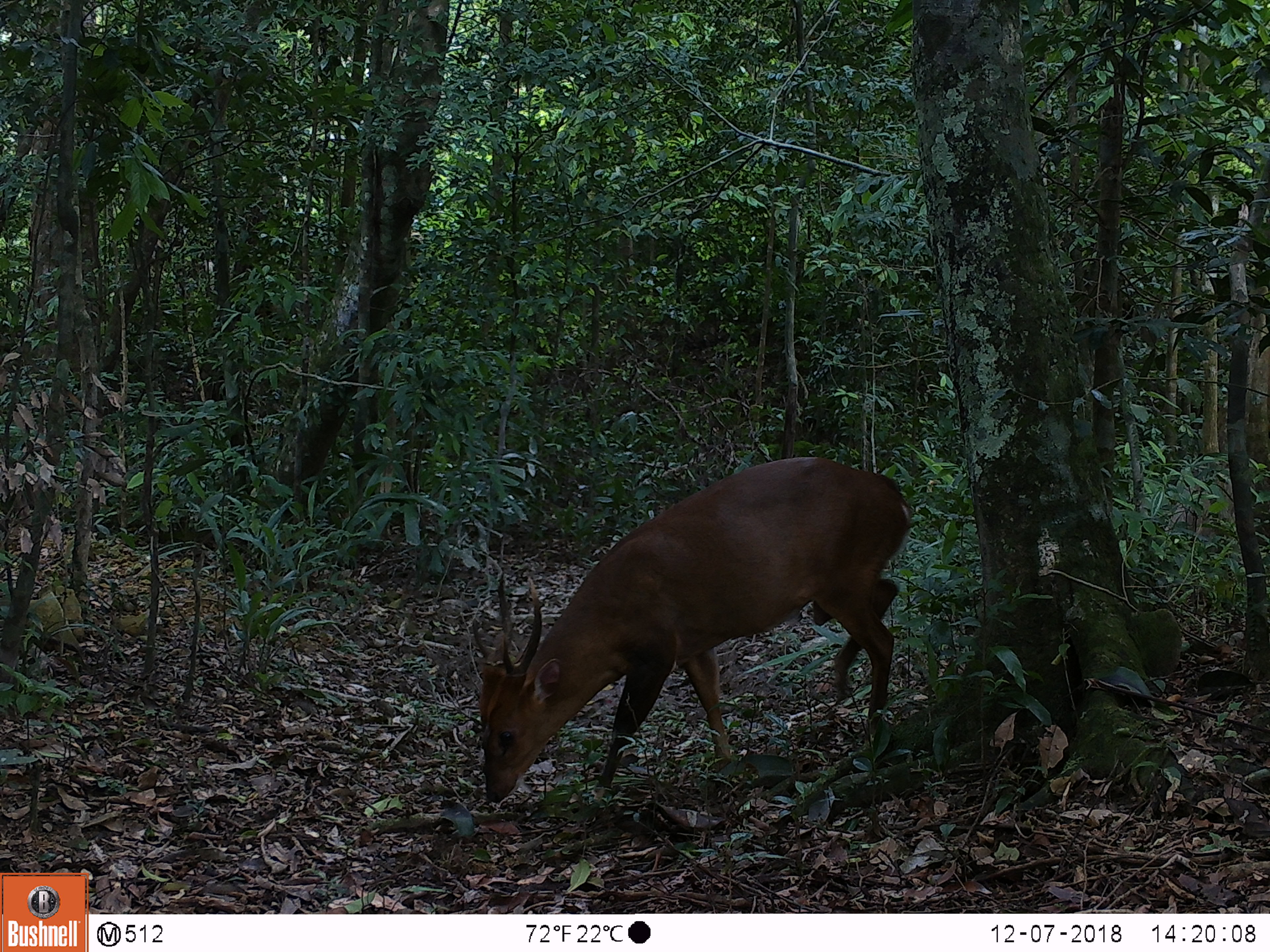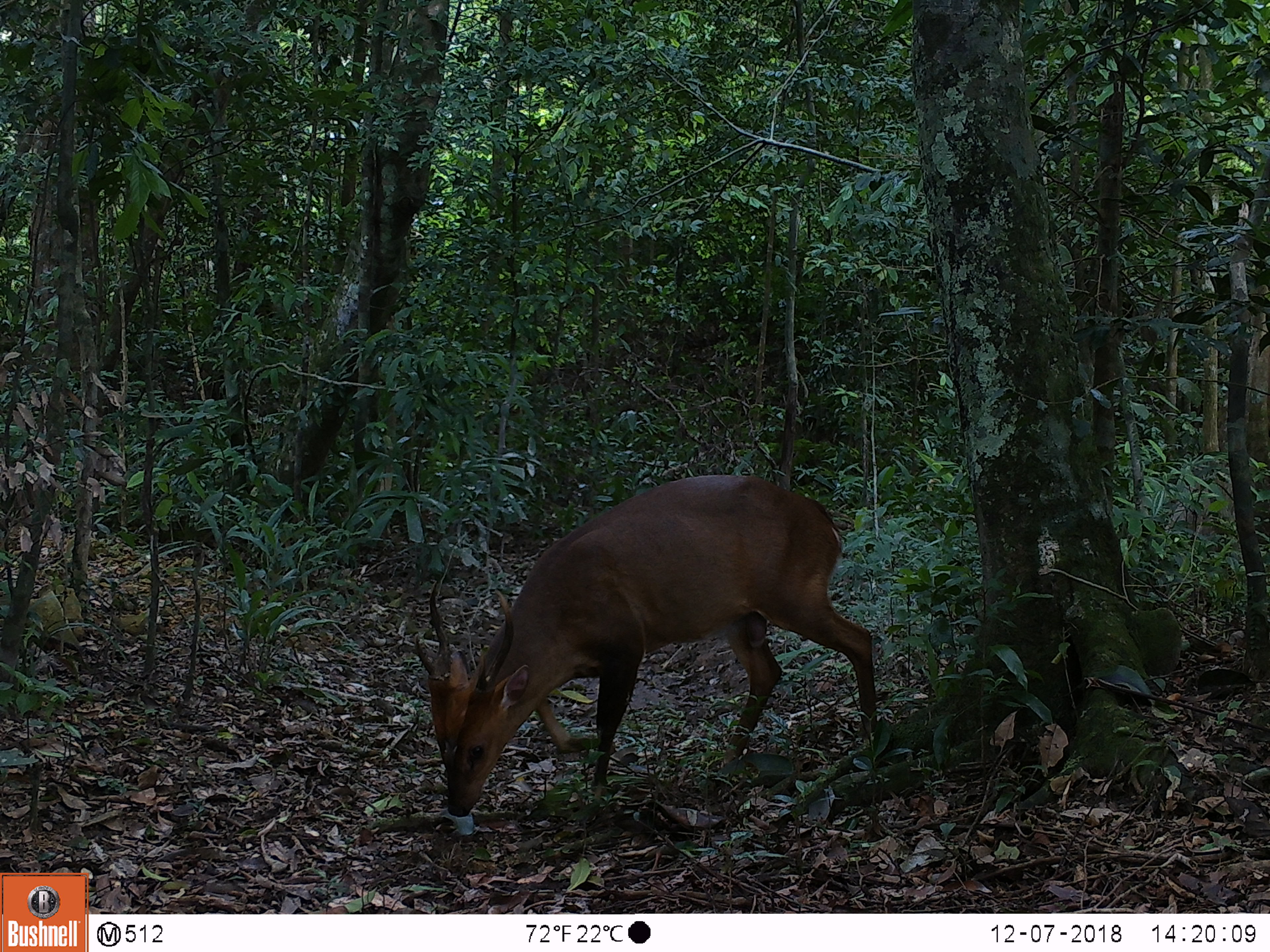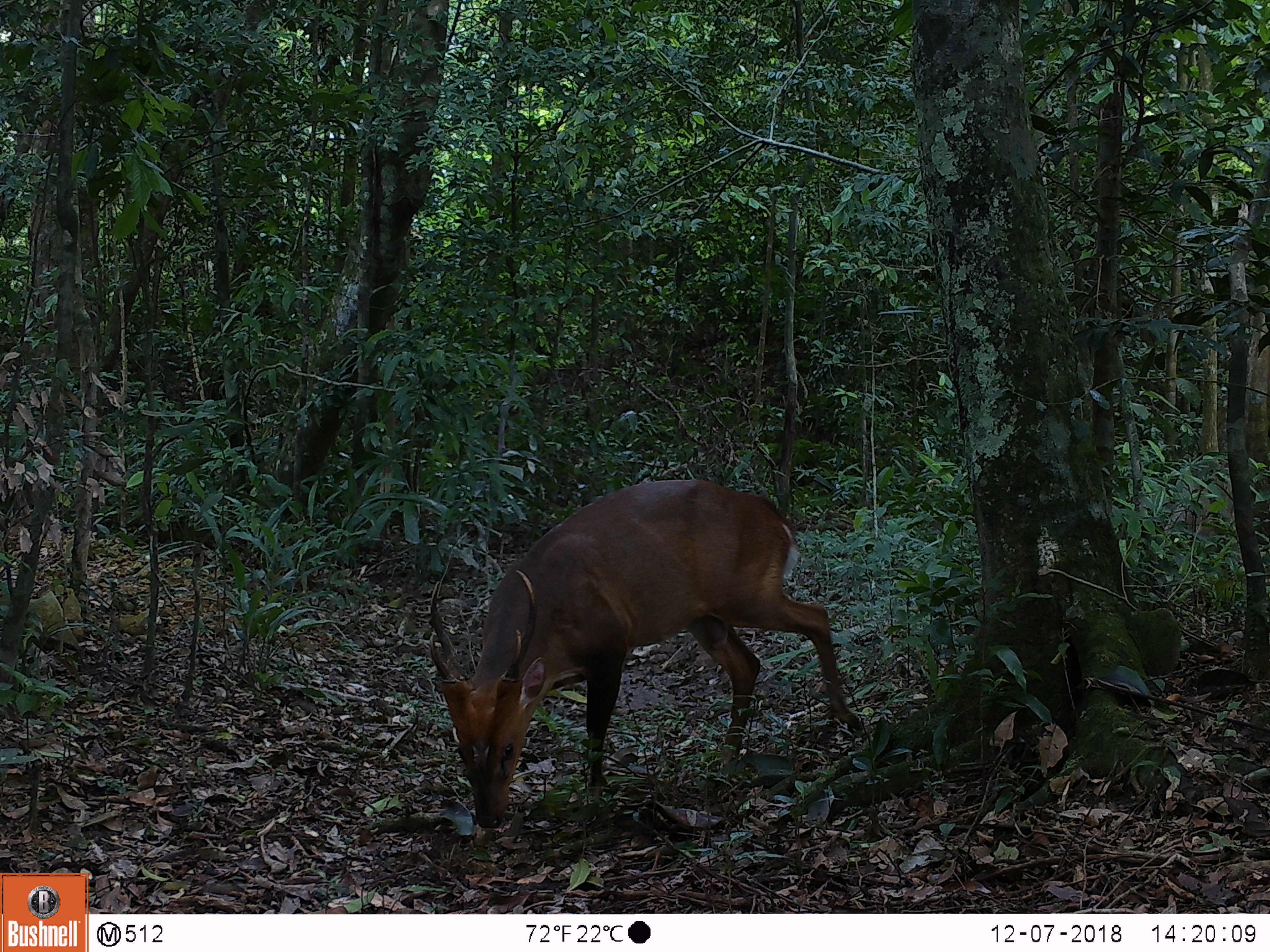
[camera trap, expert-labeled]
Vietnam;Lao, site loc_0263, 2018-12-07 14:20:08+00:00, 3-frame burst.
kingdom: Animalia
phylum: Chordata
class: Mammalia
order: Artiodactyla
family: Cervidae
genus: Muntiacus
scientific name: Muntiacus vuquangensis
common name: large-antlered muntjac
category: large antlered muntjac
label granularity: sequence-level